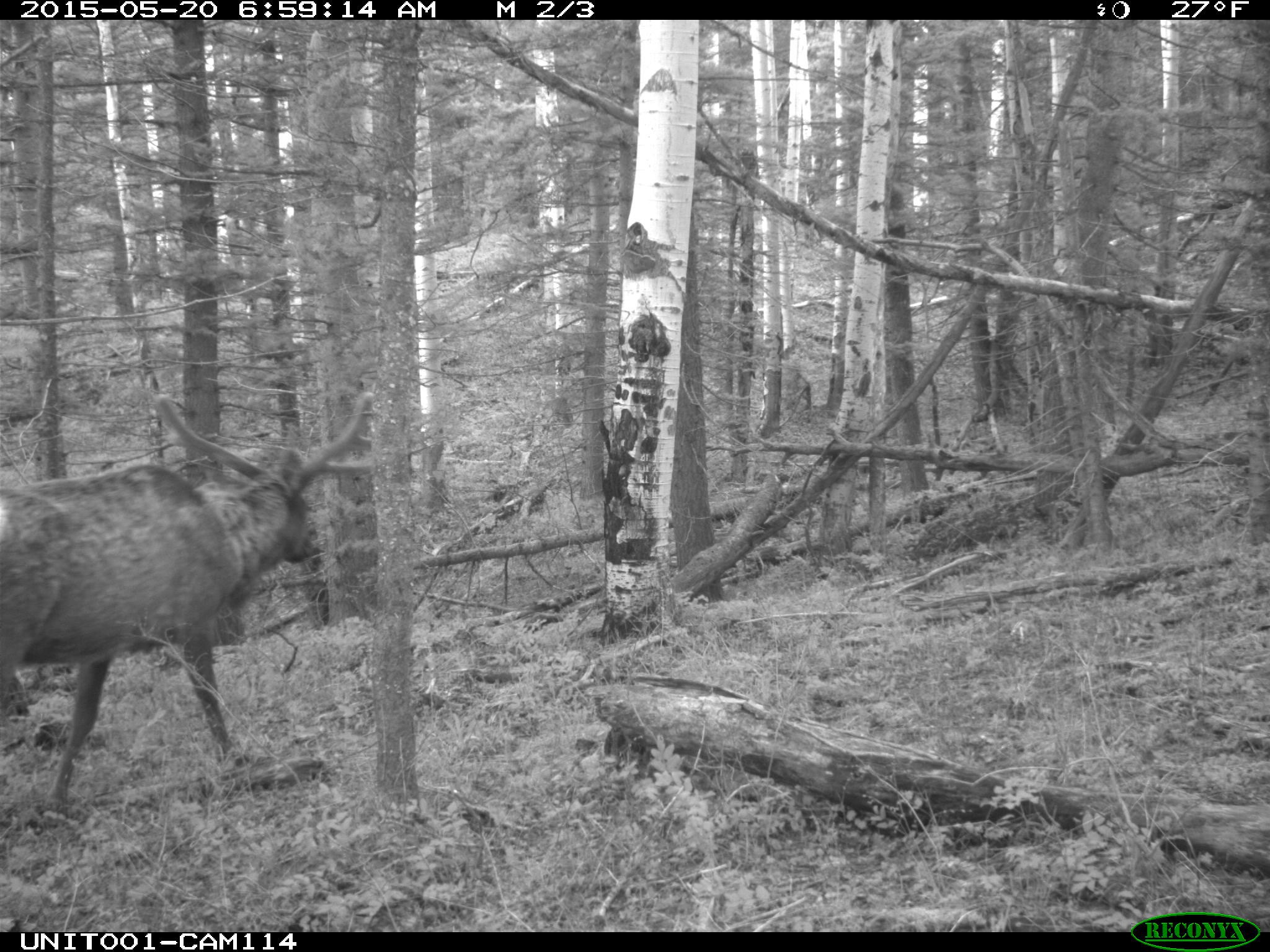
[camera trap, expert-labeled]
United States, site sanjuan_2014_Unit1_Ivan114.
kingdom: Animalia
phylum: Chordata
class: Mammalia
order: Artiodactyla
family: Cervidae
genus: Cervus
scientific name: Cervus elaphus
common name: red deer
Cervus elaphus (red deer).